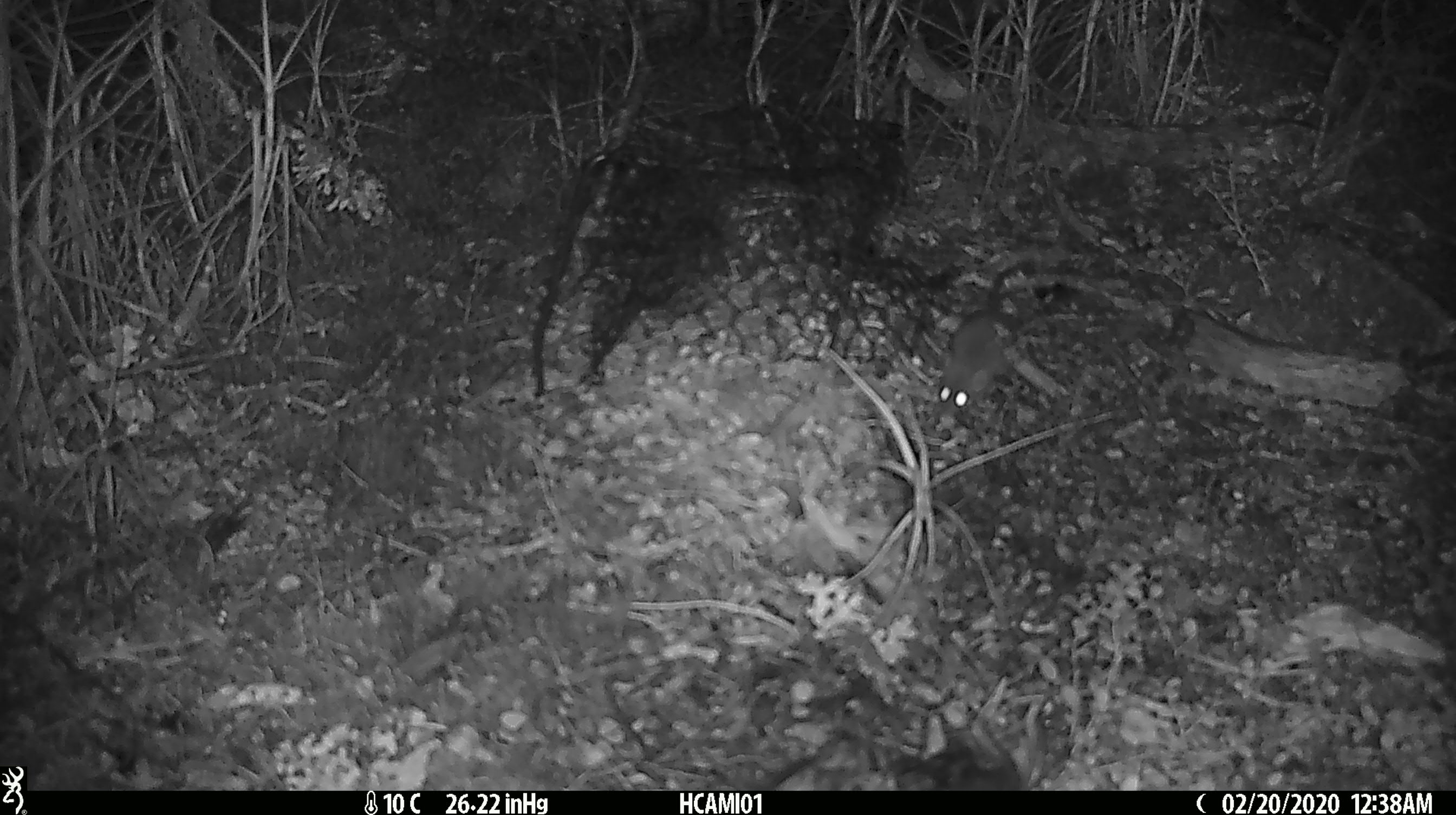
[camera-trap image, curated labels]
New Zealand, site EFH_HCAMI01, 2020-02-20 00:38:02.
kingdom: Animalia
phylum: Chordata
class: Mammalia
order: Rodentia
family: Muridae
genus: Mus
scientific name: Mus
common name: mouse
Mouse (Mus).